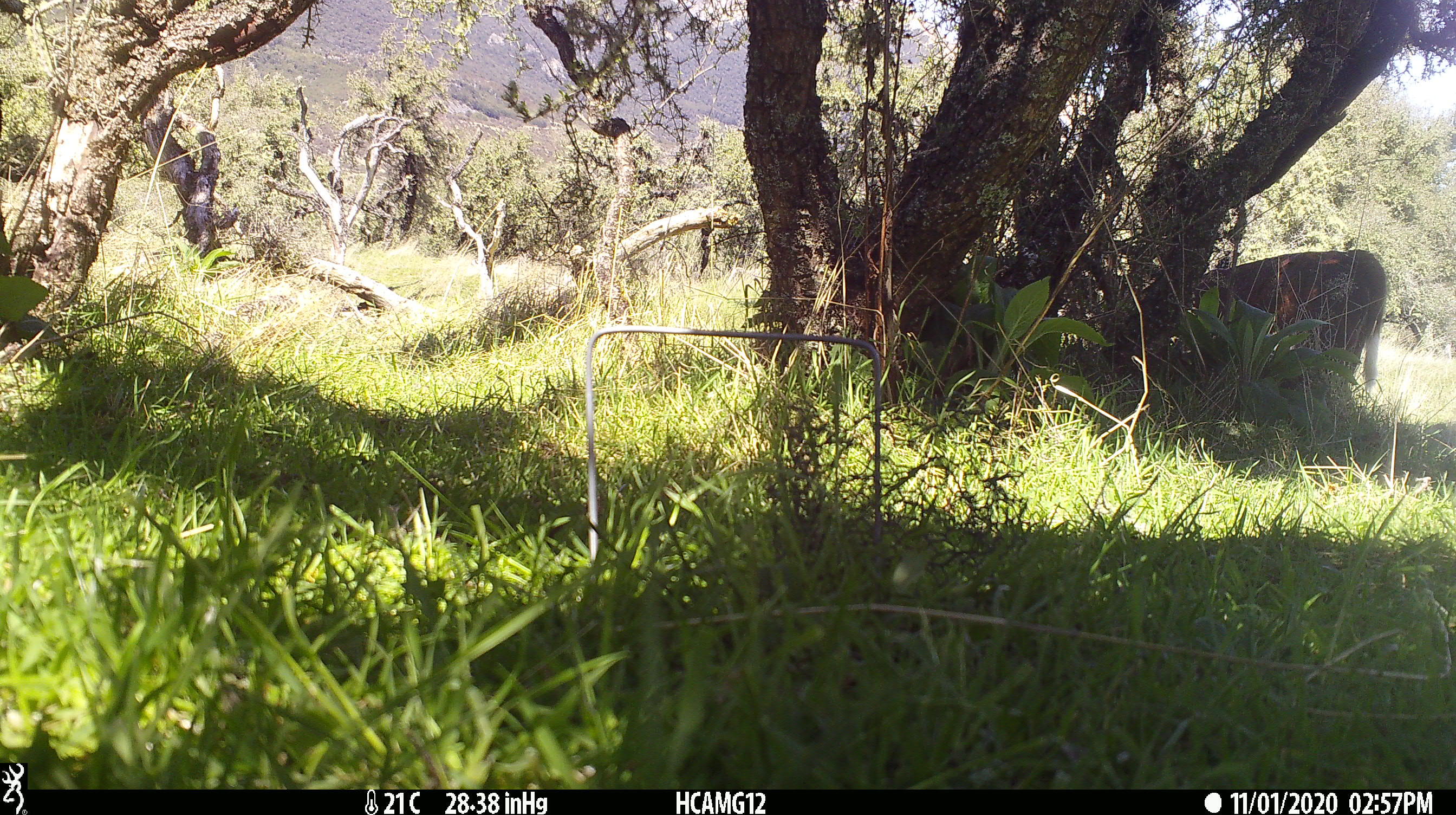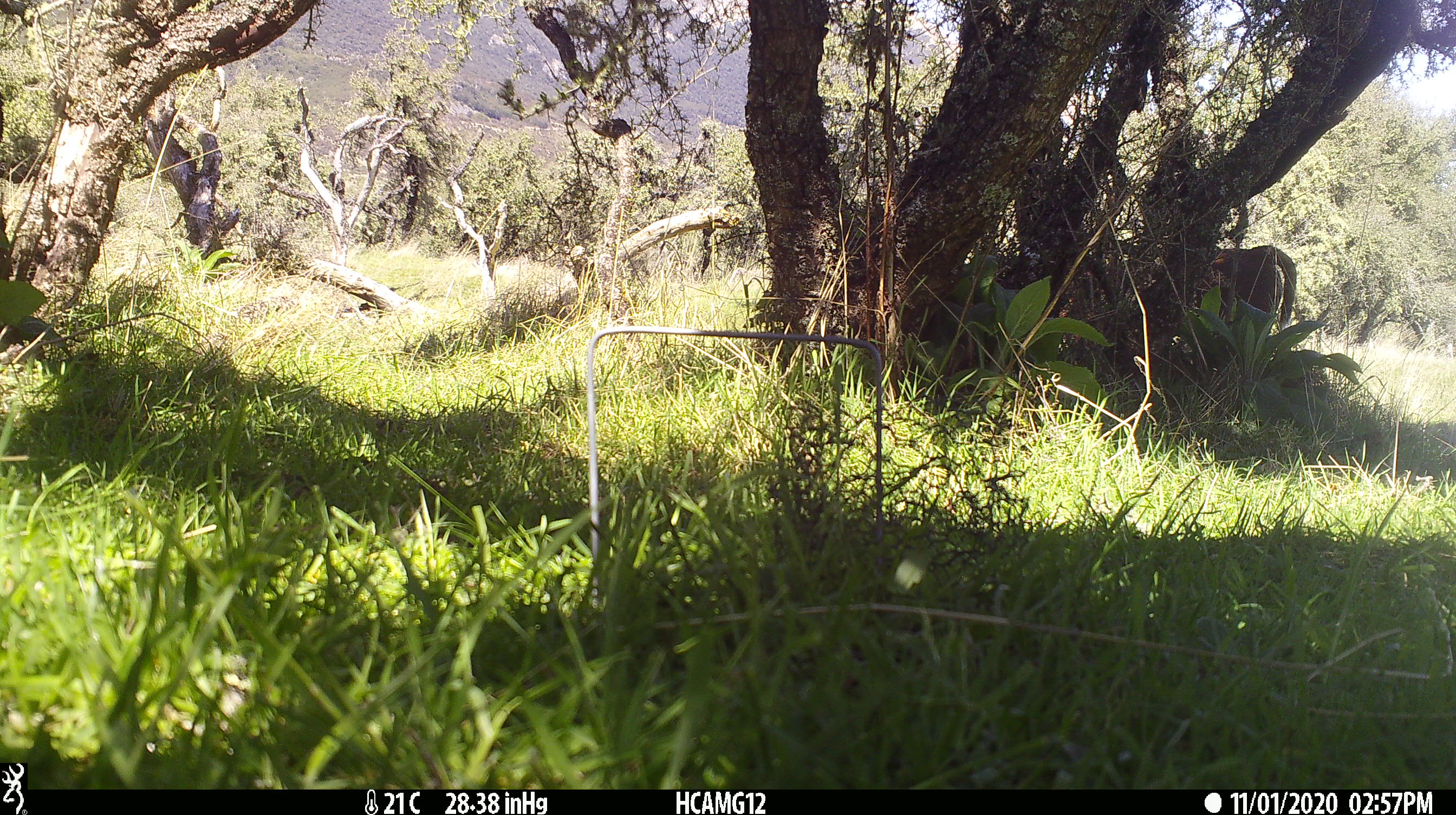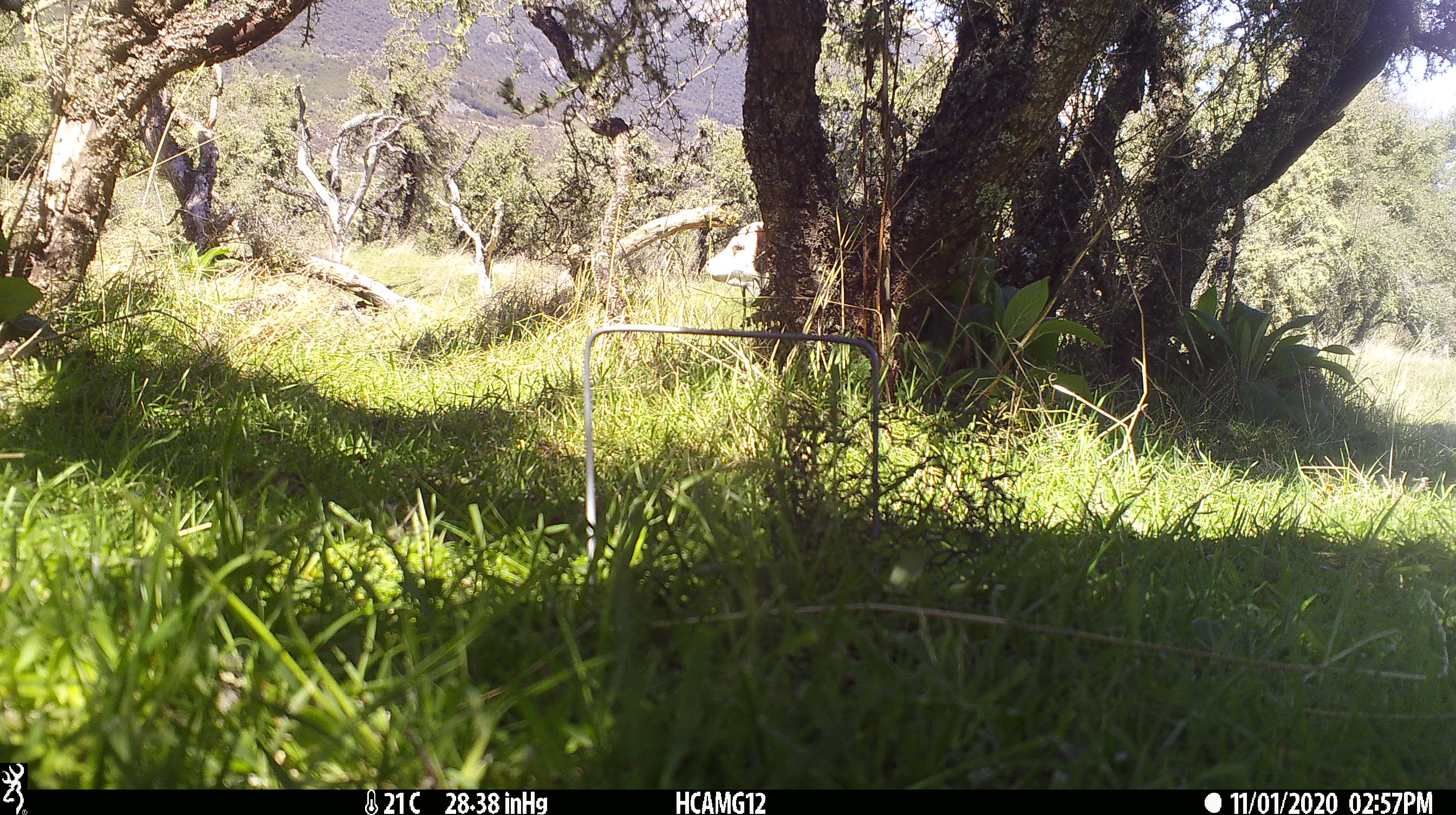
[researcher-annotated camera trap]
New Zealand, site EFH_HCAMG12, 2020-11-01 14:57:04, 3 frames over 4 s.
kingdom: Animalia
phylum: Chordata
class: Mammalia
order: Artiodactyla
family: Bovidae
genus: Bos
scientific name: Bos taurus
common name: domestic cow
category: cow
Cow (domestic cow) (Bos taurus).